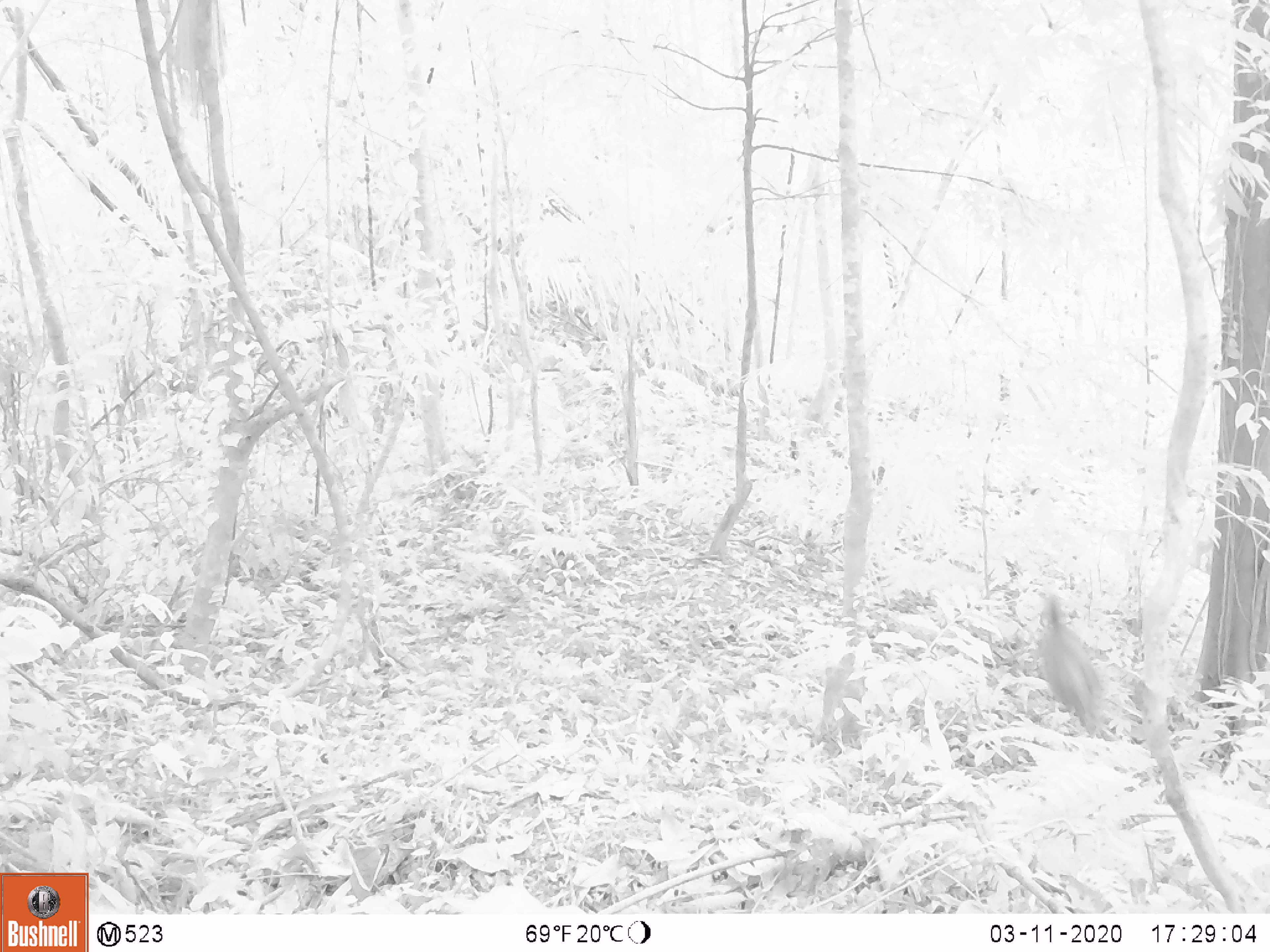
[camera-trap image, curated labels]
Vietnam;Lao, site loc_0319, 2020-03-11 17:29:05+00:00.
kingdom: Animalia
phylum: Chordata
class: Mammalia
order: Artiodactyla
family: Cervidae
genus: Muntiacus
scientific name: Muntiacus rooseveltorum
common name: roosevelt's muntjac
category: roosevelts muntjac group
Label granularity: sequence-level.